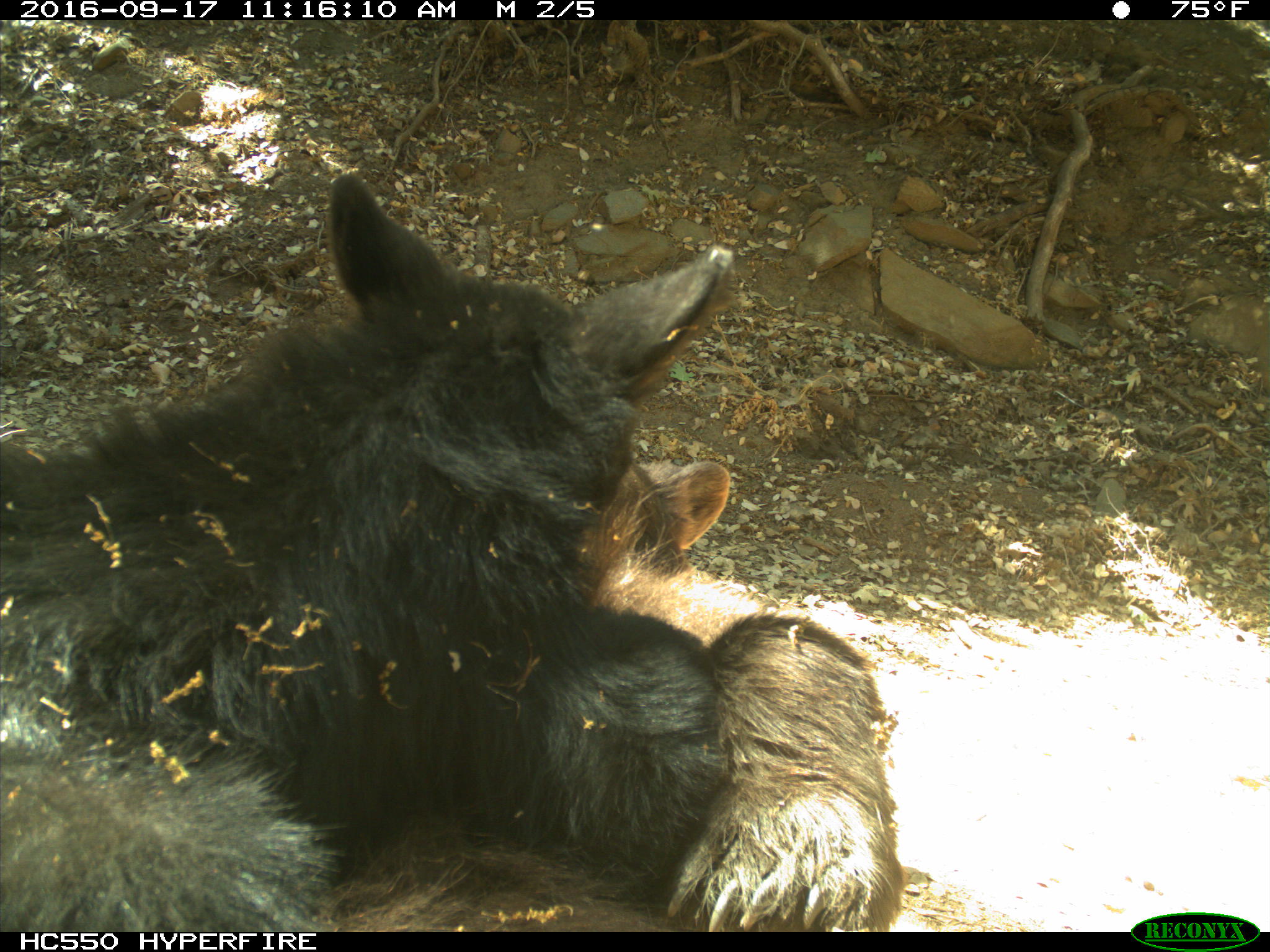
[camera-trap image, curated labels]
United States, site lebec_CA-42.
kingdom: Animalia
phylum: Chordata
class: Mammalia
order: Carnivora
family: Ursidae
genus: Ursus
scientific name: Ursus americanus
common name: american black bear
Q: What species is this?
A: Ursus americanus (american black bear).